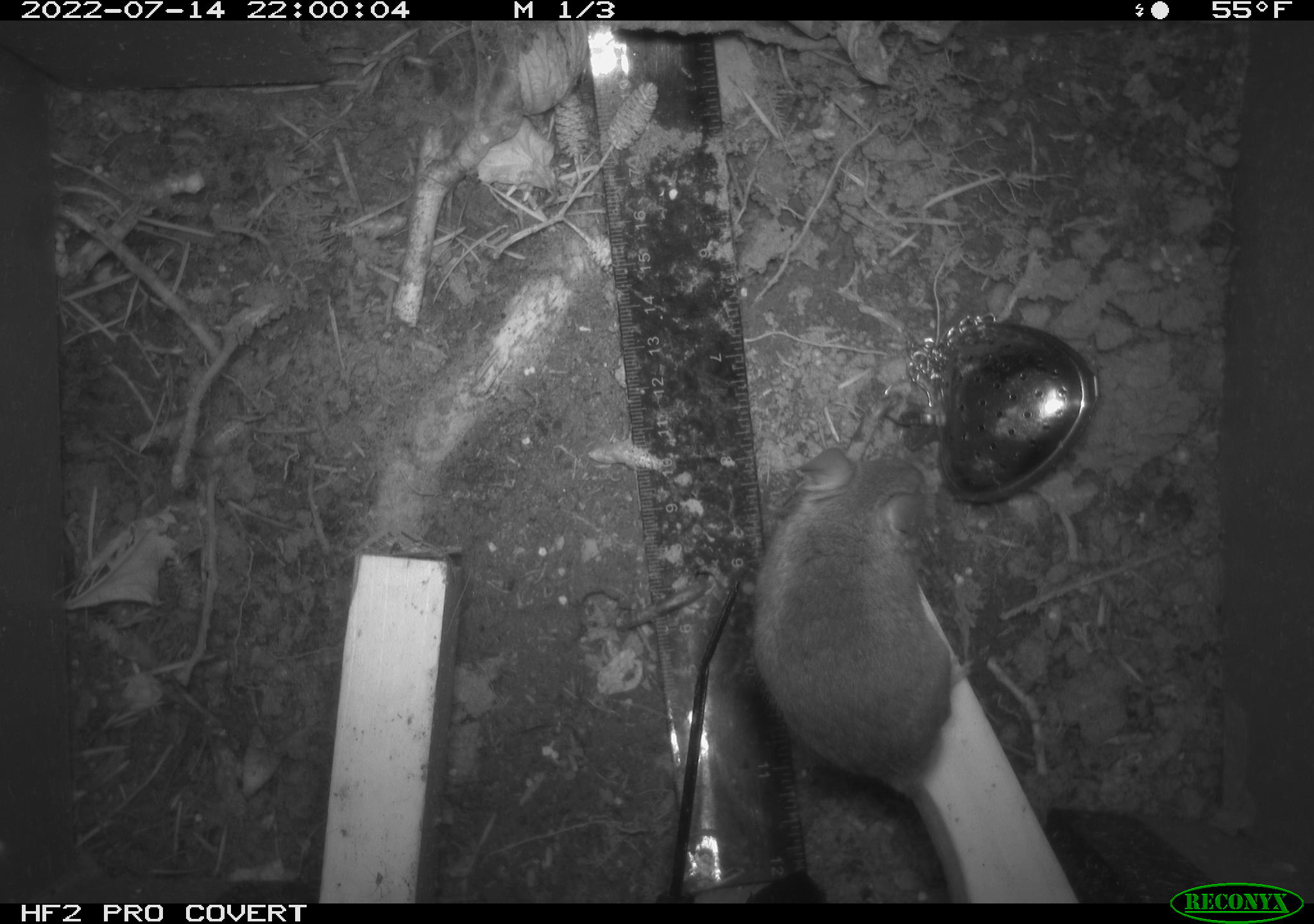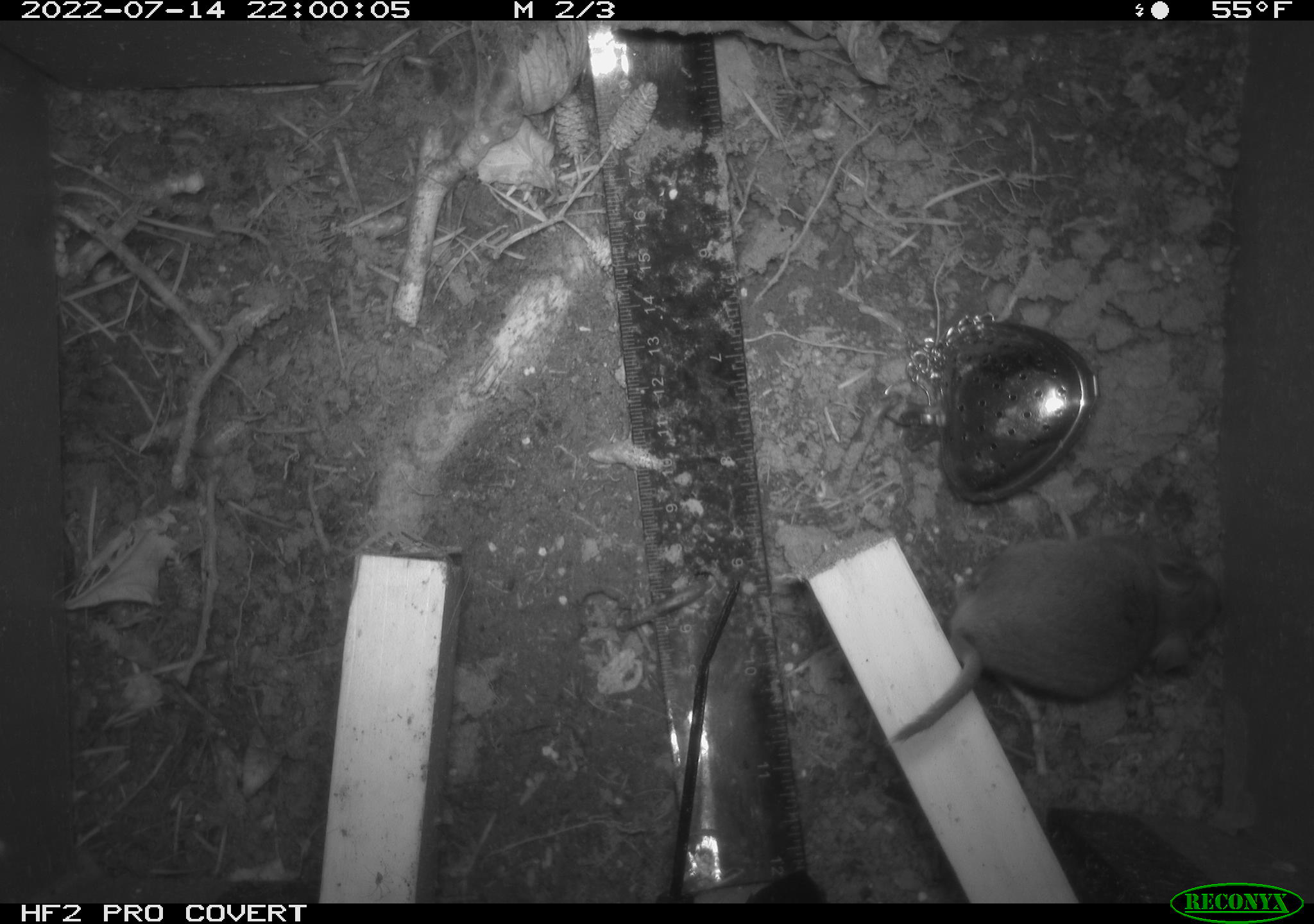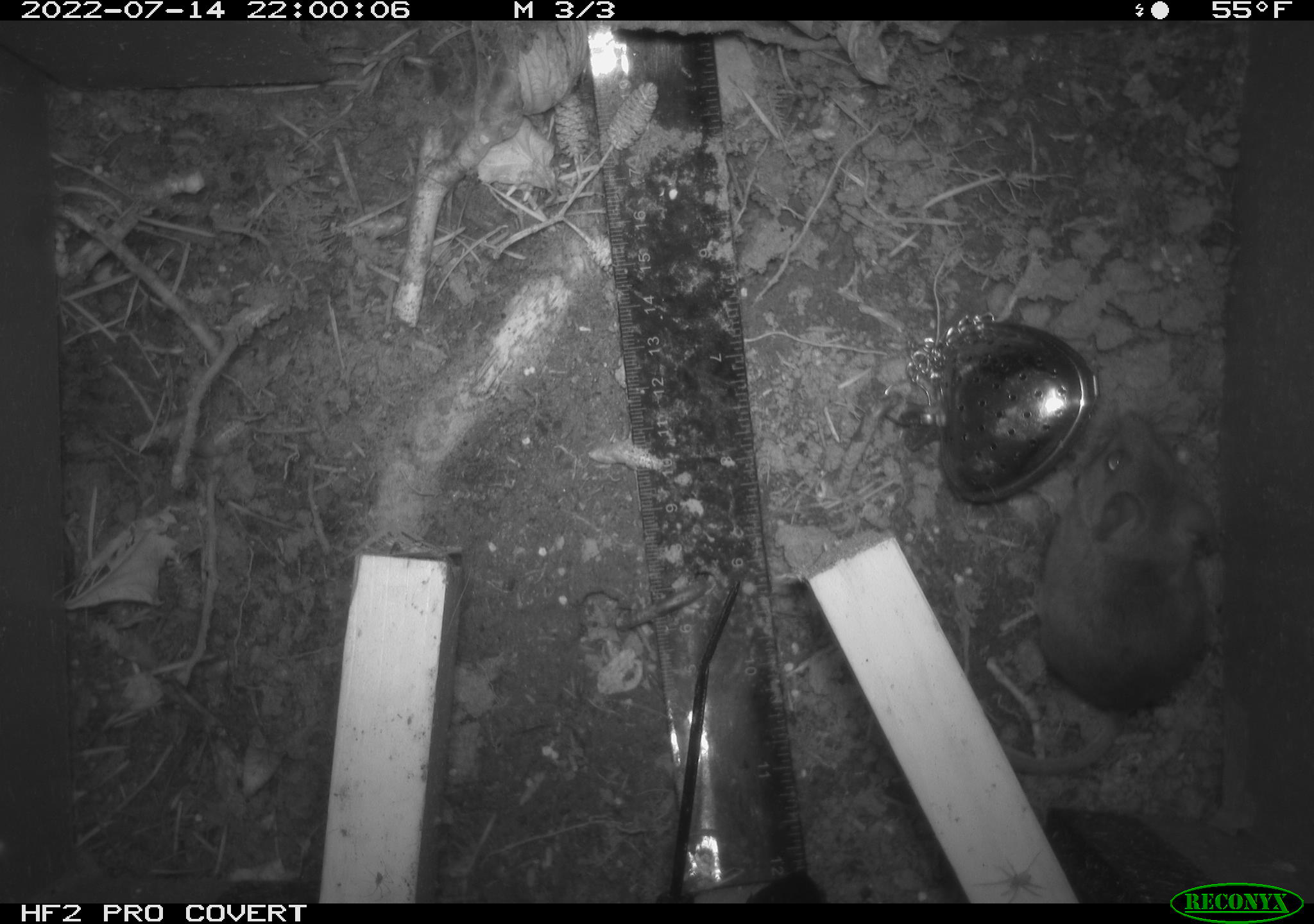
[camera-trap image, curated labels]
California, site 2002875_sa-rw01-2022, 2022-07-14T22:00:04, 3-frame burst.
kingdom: Animalia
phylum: Chordata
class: Mammalia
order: Rodentia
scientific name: Rodentia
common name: mouse species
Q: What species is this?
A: Mouse species (Rodentia).